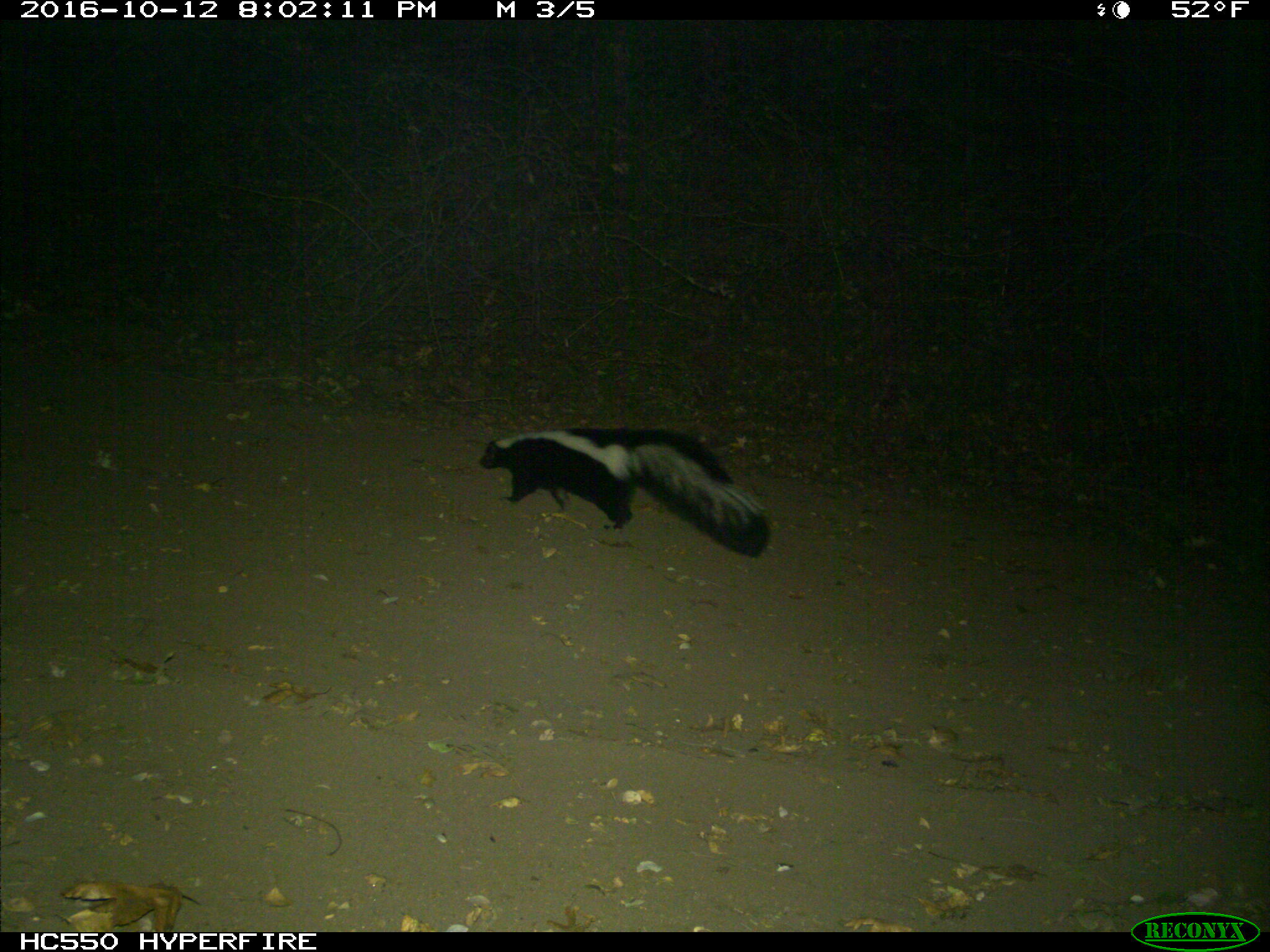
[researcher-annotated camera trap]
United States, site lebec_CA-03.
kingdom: Animalia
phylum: Chordata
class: Mammalia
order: Carnivora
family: Mephitidae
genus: Mephitis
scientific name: Mephitis mephitis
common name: striped skunk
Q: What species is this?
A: Mephitis mephitis (striped skunk).